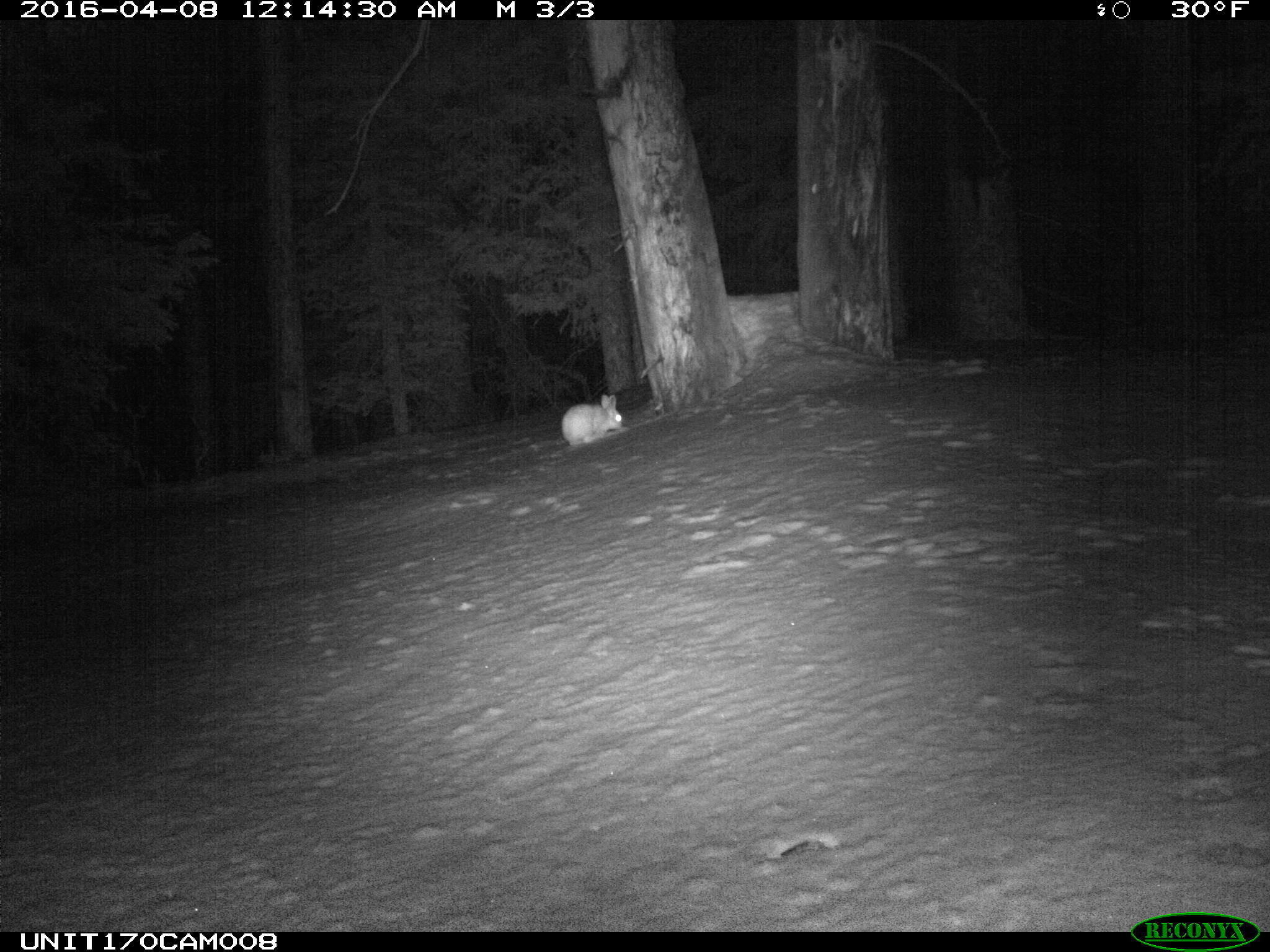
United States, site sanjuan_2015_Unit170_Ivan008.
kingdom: Animalia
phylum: Chordata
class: Mammalia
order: Lagomorpha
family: Leporidae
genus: Lepus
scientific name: Lepus americanus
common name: snowshoe hare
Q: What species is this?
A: Lepus americanus (snowshoe hare).